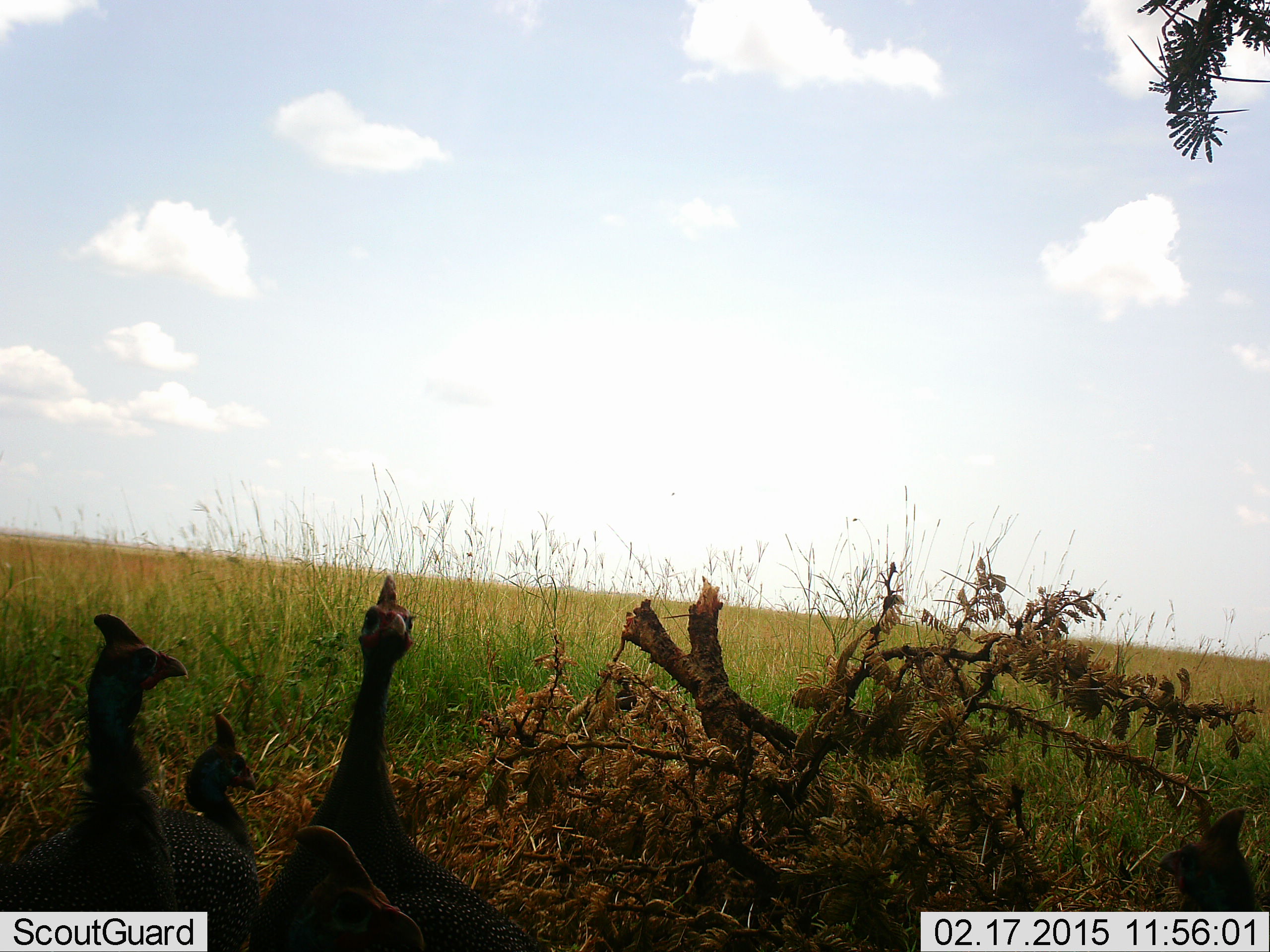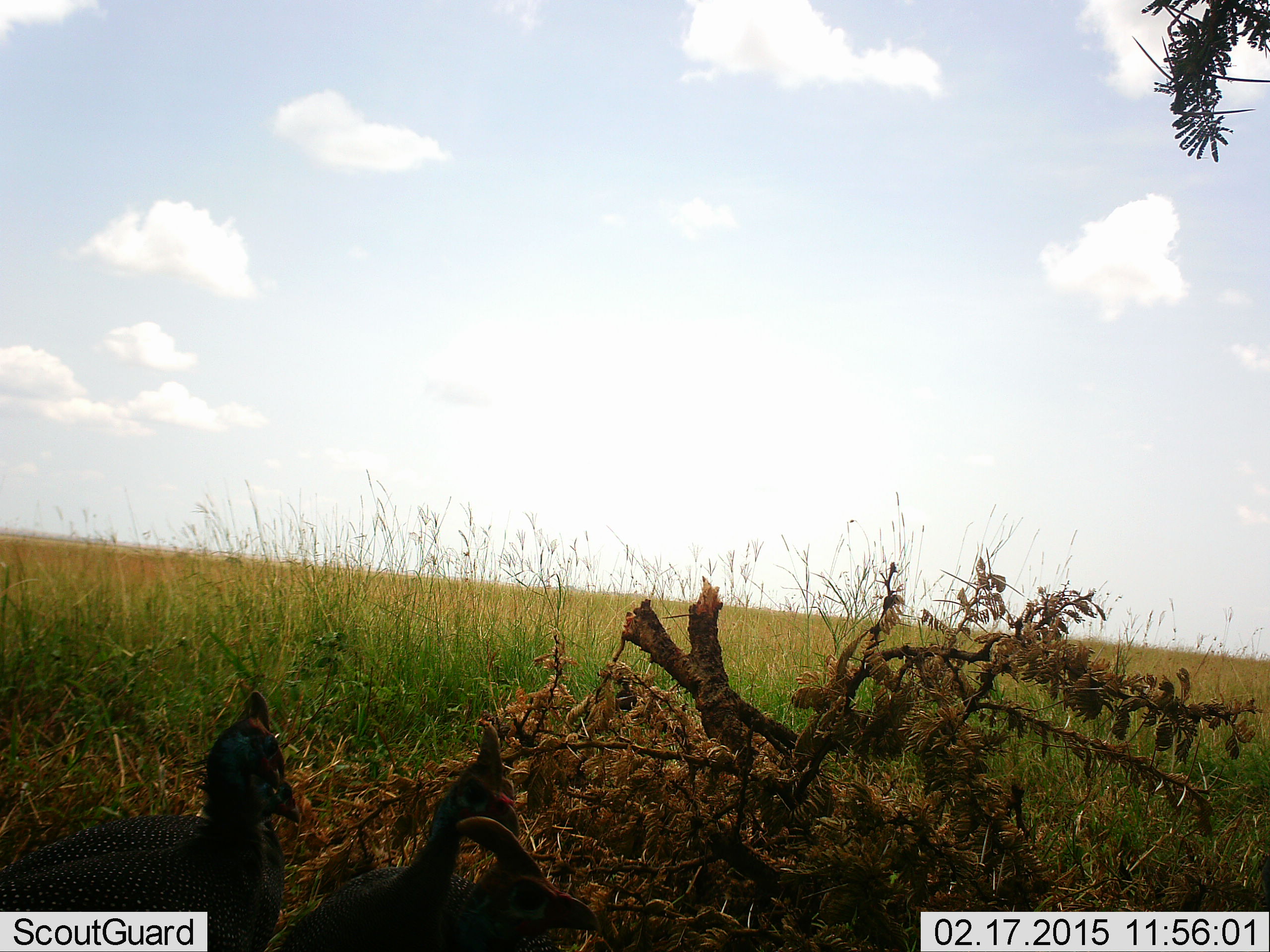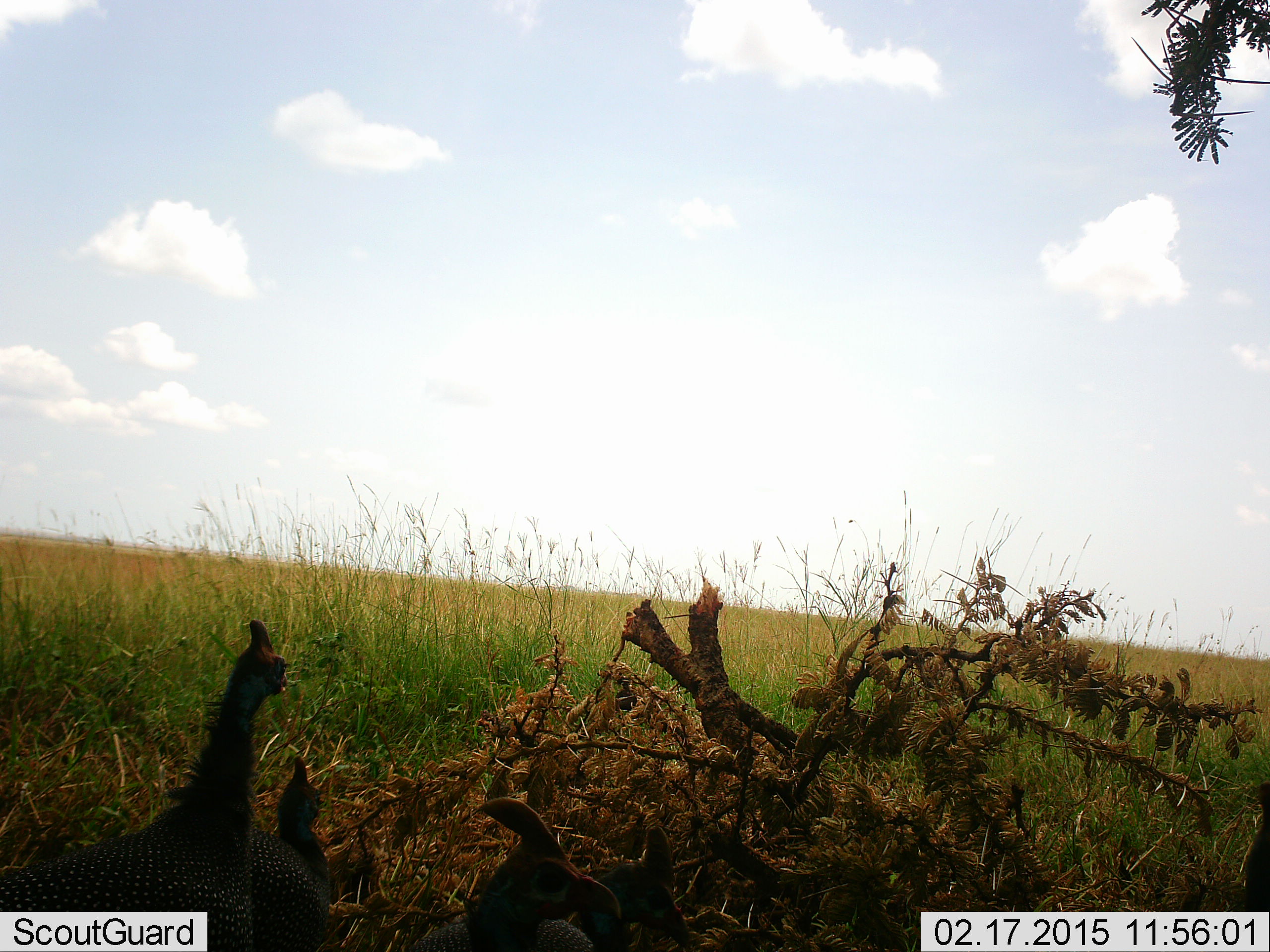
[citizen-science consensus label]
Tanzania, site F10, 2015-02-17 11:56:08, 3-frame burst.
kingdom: Animalia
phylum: Chordata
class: Aves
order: Galliformes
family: Numididae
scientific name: Numididae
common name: guinea fowl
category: guineafowl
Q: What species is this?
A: Guineafowl (guinea fowl) (Numididae).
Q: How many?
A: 4.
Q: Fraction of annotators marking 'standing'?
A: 50%.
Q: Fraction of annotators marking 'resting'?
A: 10%.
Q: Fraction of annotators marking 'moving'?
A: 40%.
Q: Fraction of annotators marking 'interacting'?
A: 10%.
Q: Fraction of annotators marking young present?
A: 0%.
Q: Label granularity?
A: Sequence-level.